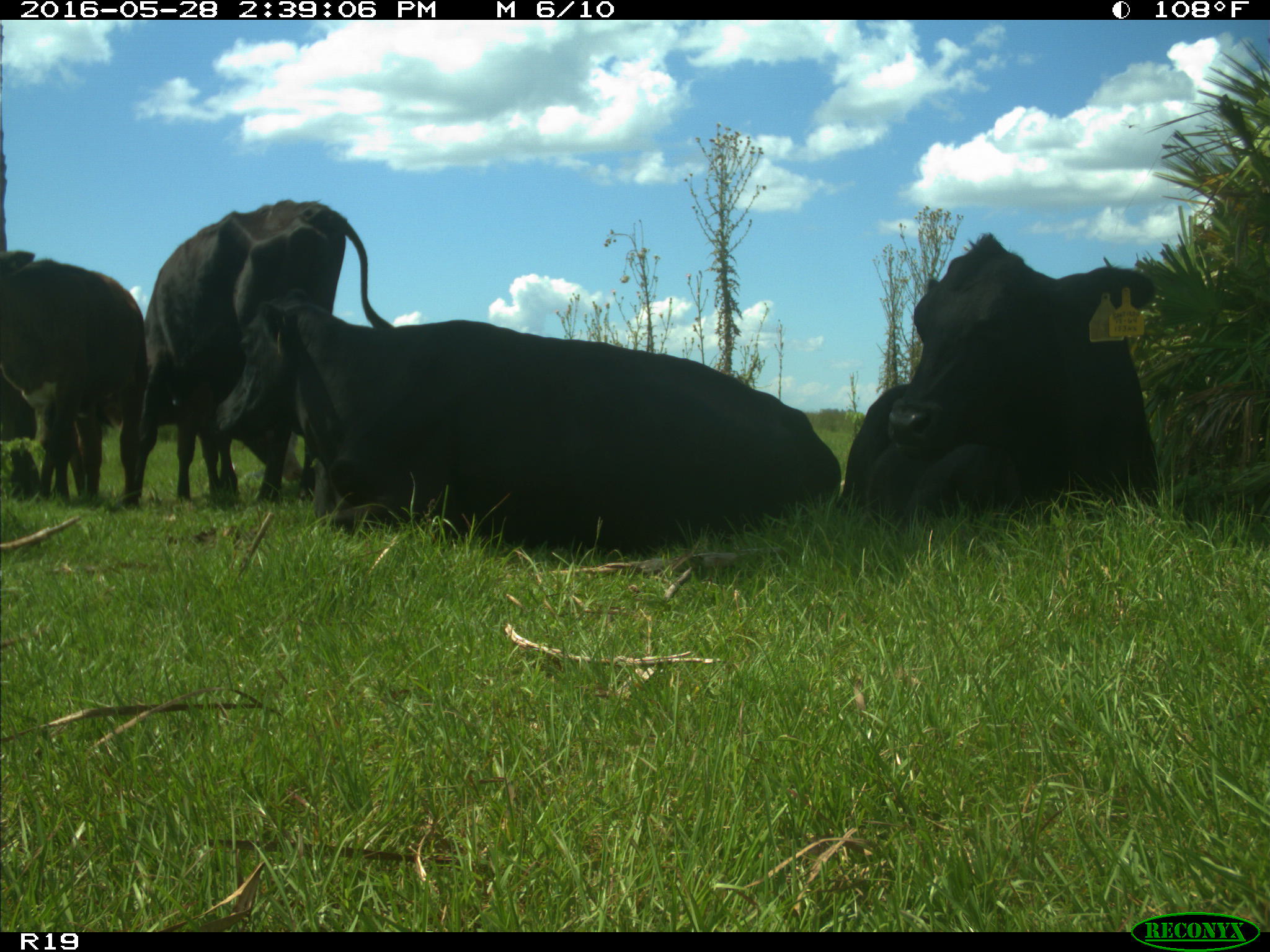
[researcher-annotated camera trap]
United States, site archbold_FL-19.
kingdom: Animalia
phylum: Chordata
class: Mammalia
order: Artiodactyla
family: Bovidae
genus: Bos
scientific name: Bos taurus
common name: domestic cow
Bos taurus (domestic cow).